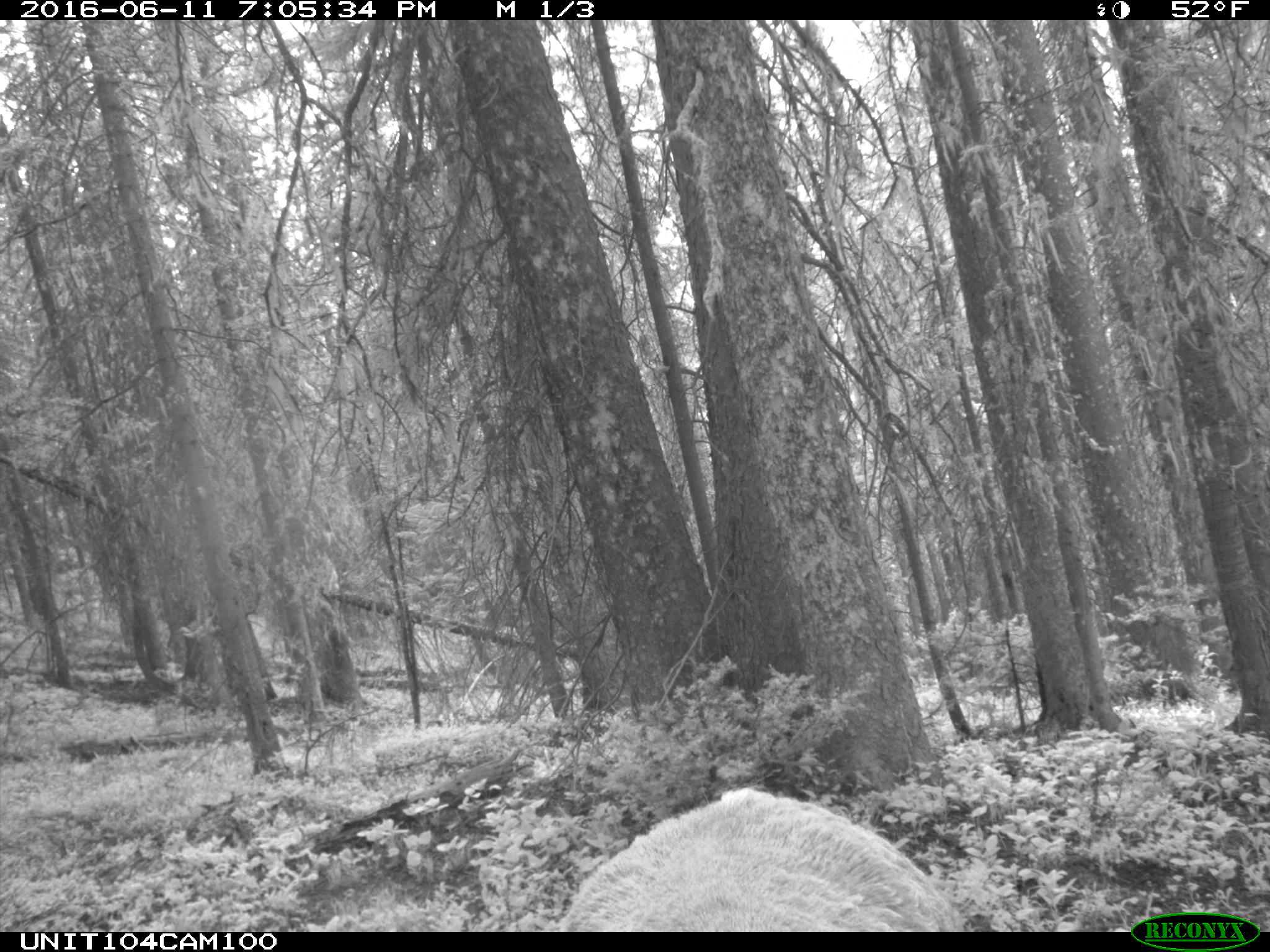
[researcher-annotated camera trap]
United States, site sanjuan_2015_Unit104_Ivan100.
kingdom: Animalia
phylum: Chordata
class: Mammalia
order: Artiodactyla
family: Cervidae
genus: Cervus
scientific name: Cervus elaphus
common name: red deer